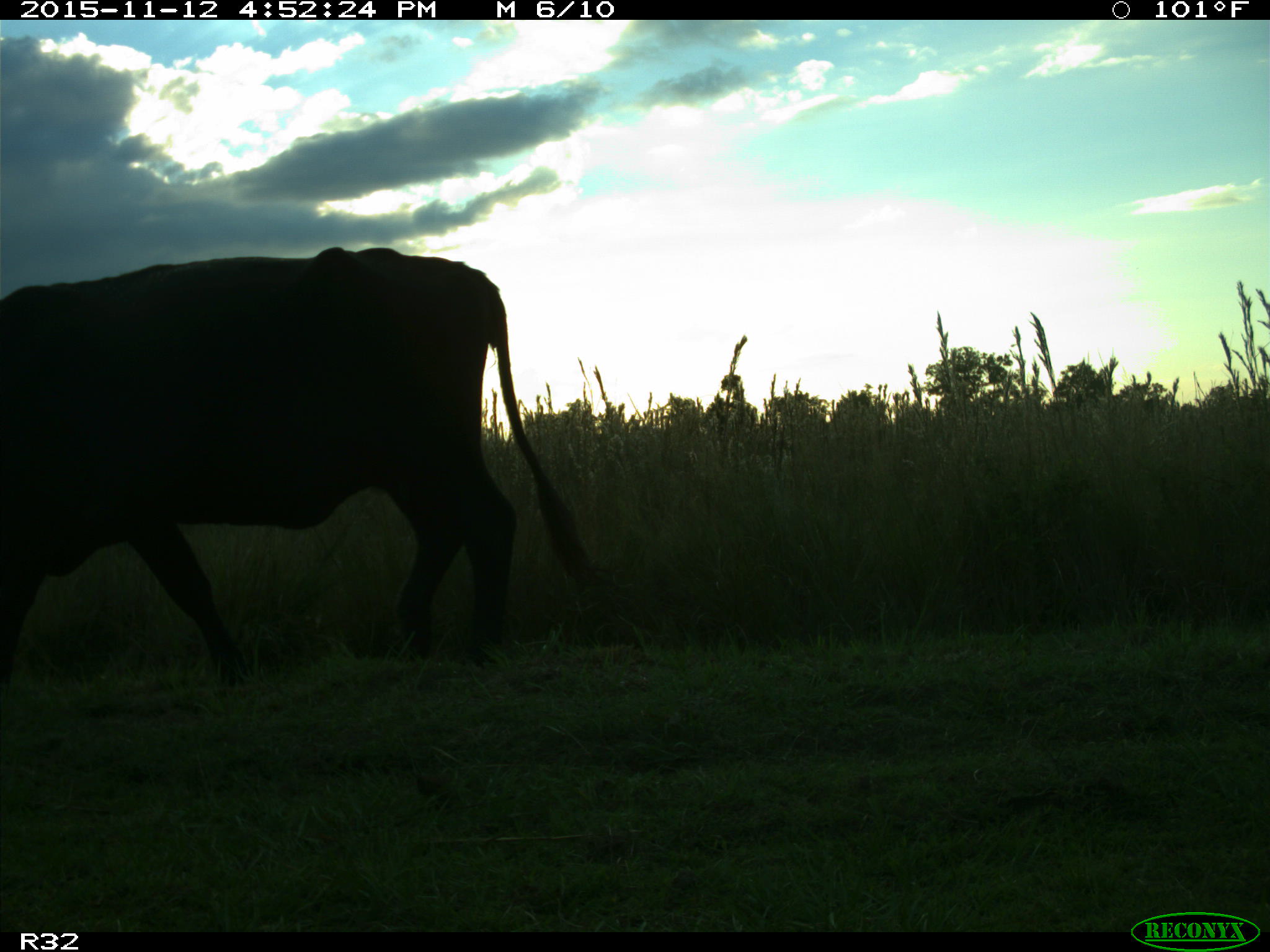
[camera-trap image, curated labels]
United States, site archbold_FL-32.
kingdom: Animalia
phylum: Chordata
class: Mammalia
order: Artiodactyla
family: Bovidae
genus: Bos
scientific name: Bos taurus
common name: domestic cow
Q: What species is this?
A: Bos taurus (domestic cow).